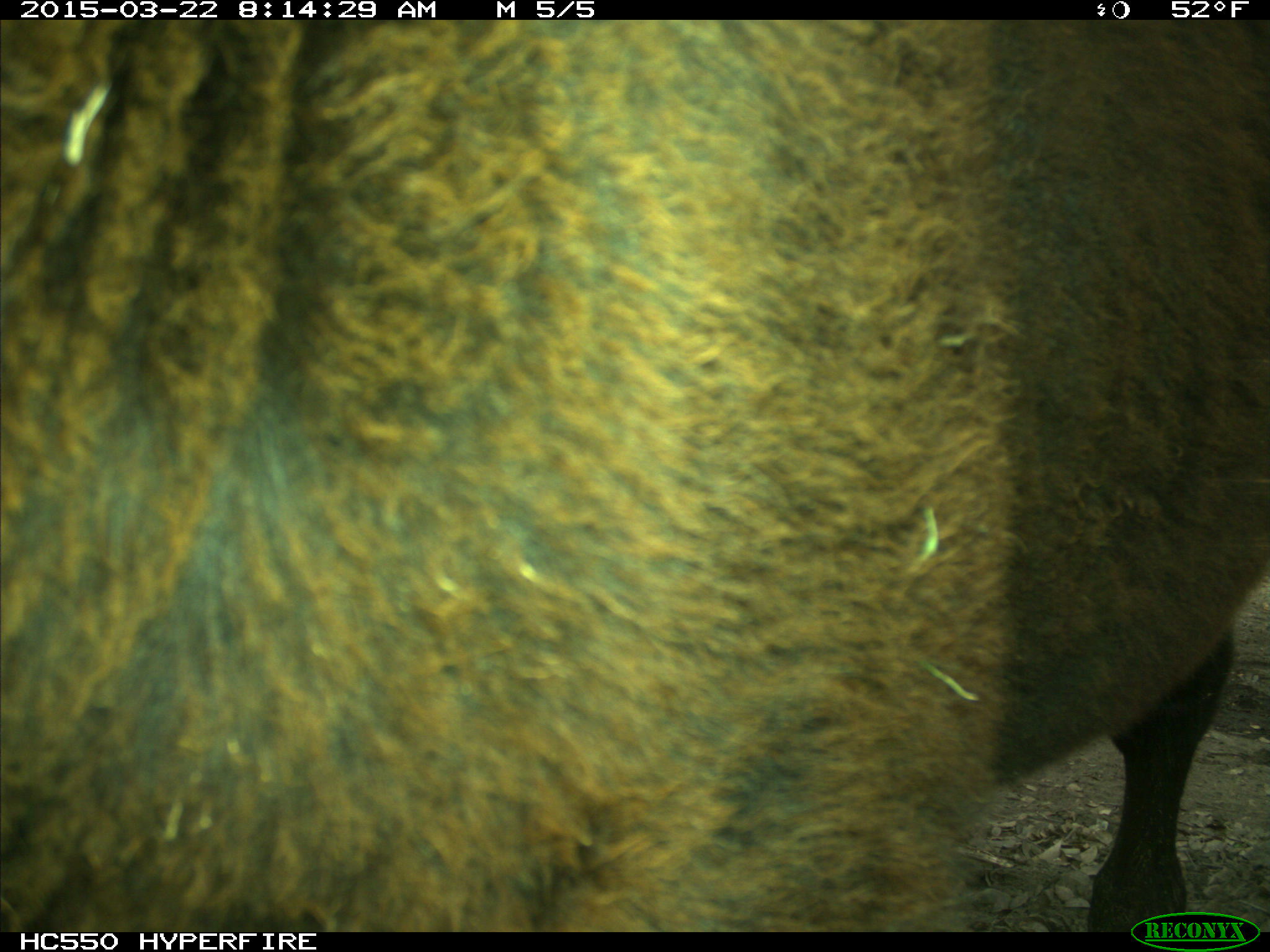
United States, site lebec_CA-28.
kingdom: Animalia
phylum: Chordata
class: Mammalia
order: Artiodactyla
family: Bovidae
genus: Bos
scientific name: Bos taurus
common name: domestic cow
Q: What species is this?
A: Bos taurus (domestic cow).